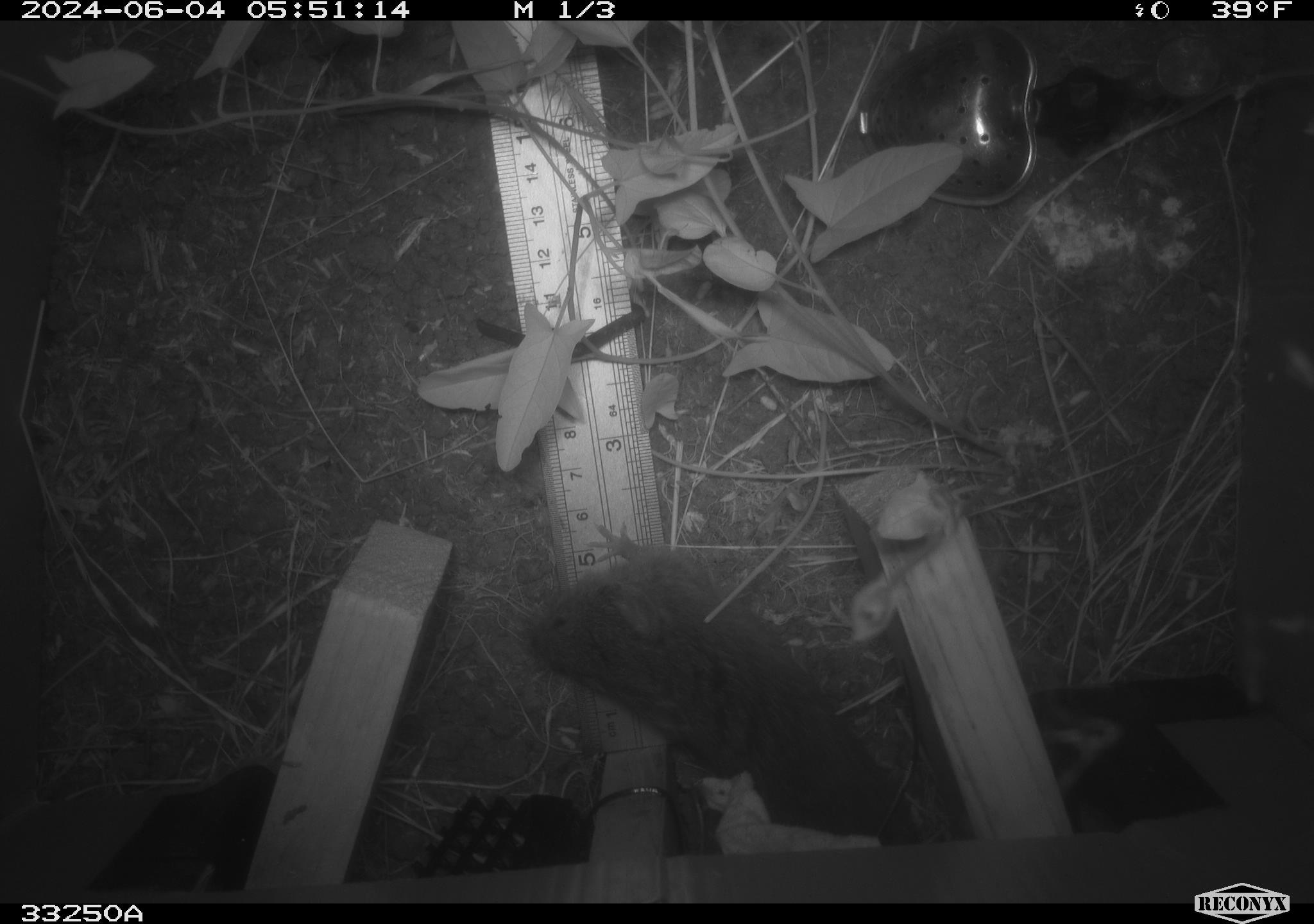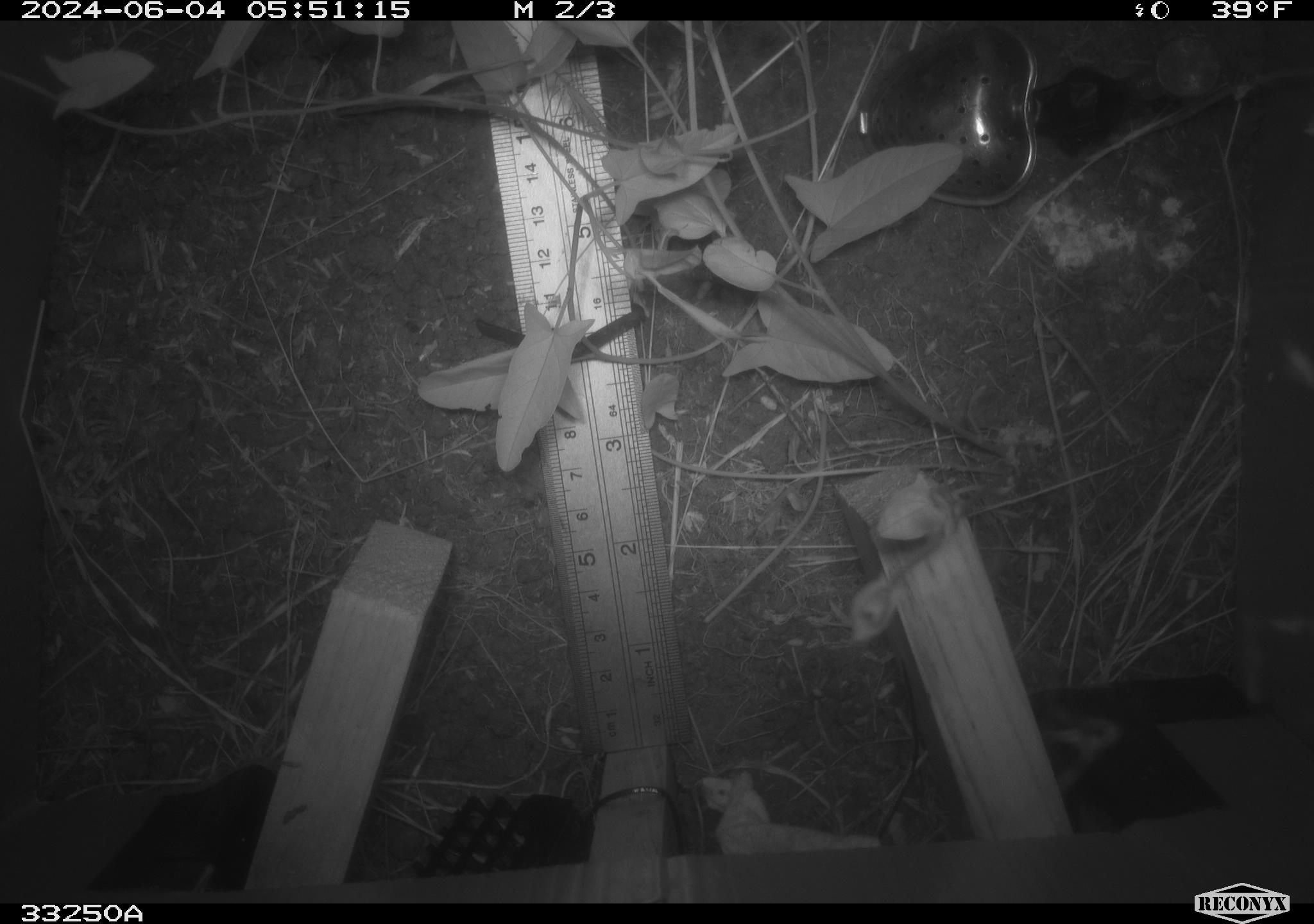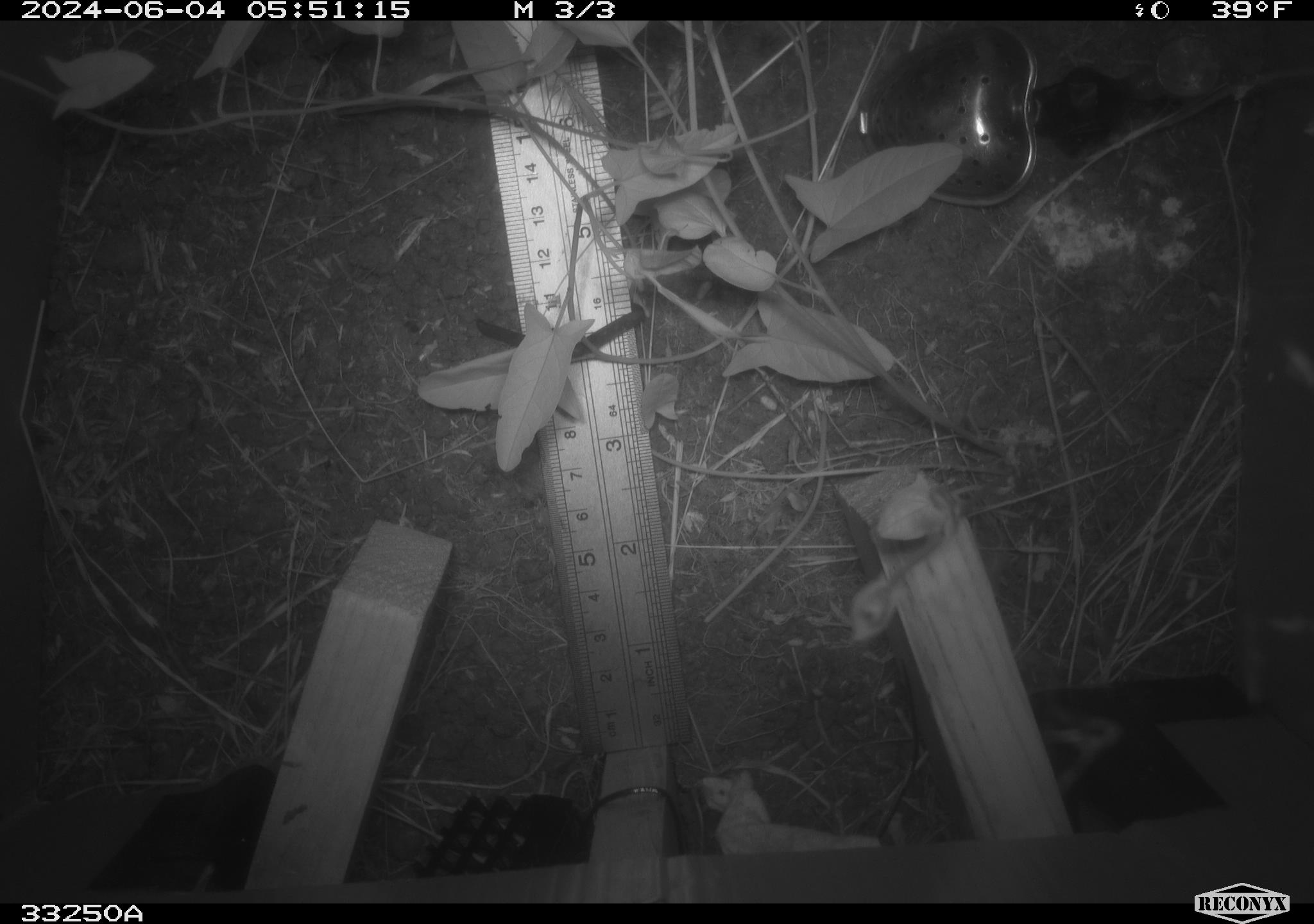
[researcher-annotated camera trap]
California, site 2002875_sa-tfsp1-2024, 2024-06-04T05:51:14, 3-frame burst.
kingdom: Animalia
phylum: Chordata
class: Mammalia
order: Rodentia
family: Cricetidae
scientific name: Arvicolinae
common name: voles, lemmings, and muskrats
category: arvicolinae subfamily